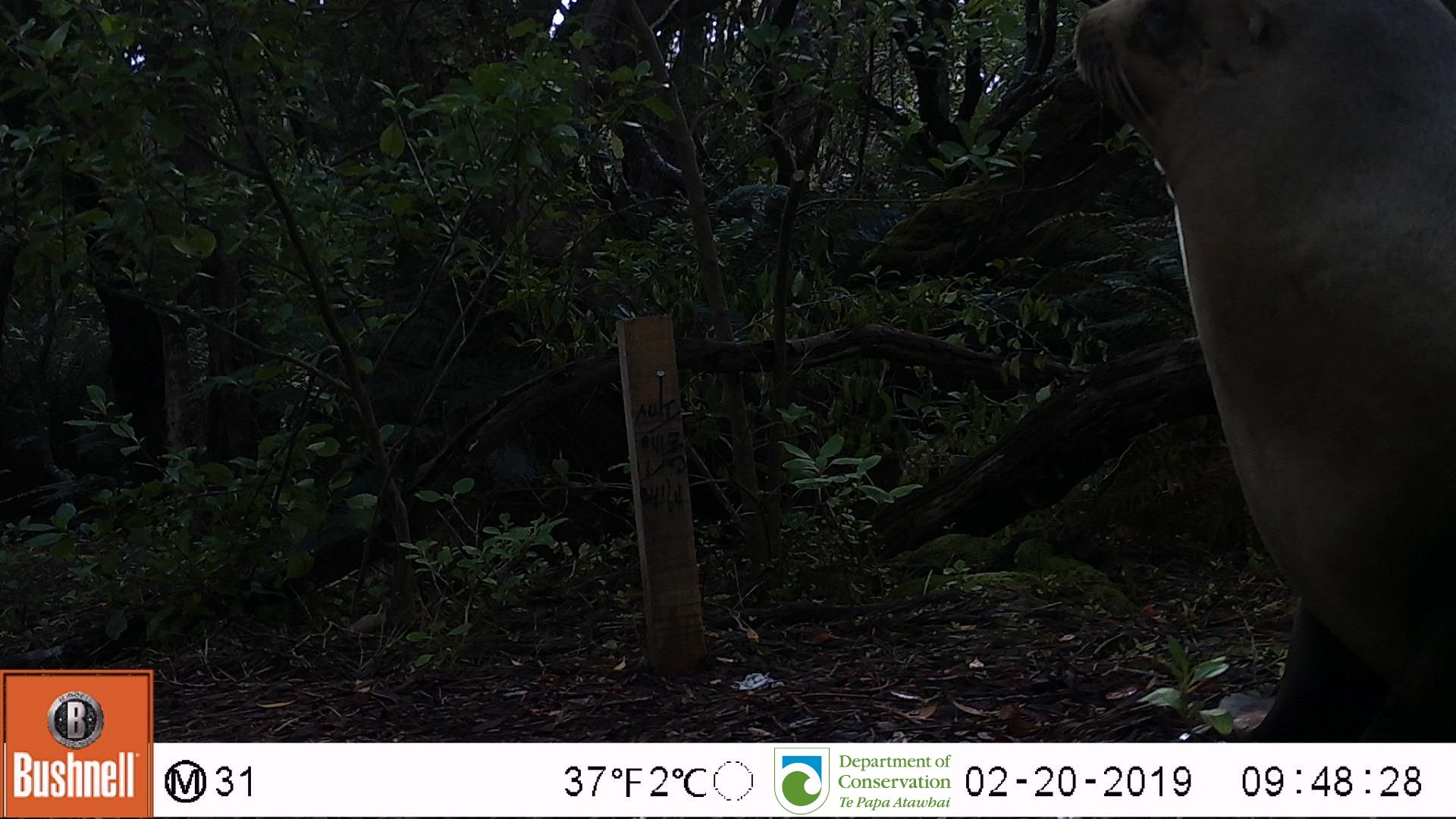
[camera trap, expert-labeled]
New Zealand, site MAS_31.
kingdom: Animalia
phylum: Chordata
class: Mammalia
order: Carnivora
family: Otariidae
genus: Phocarctos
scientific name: Phocarctos hookeri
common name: new zealand sea lion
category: sealion